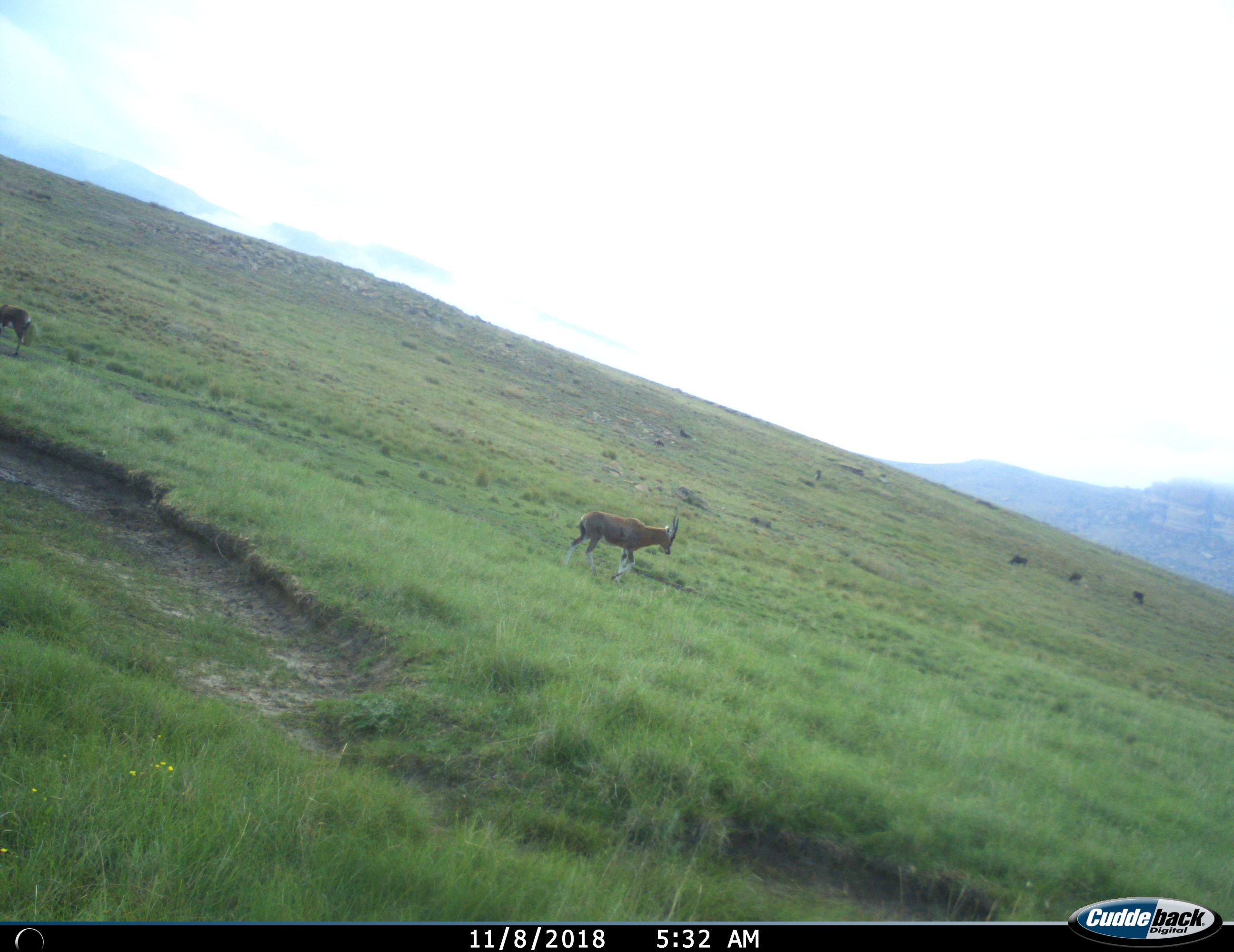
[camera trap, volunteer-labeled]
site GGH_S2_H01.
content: unidentified animal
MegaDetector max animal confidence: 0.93